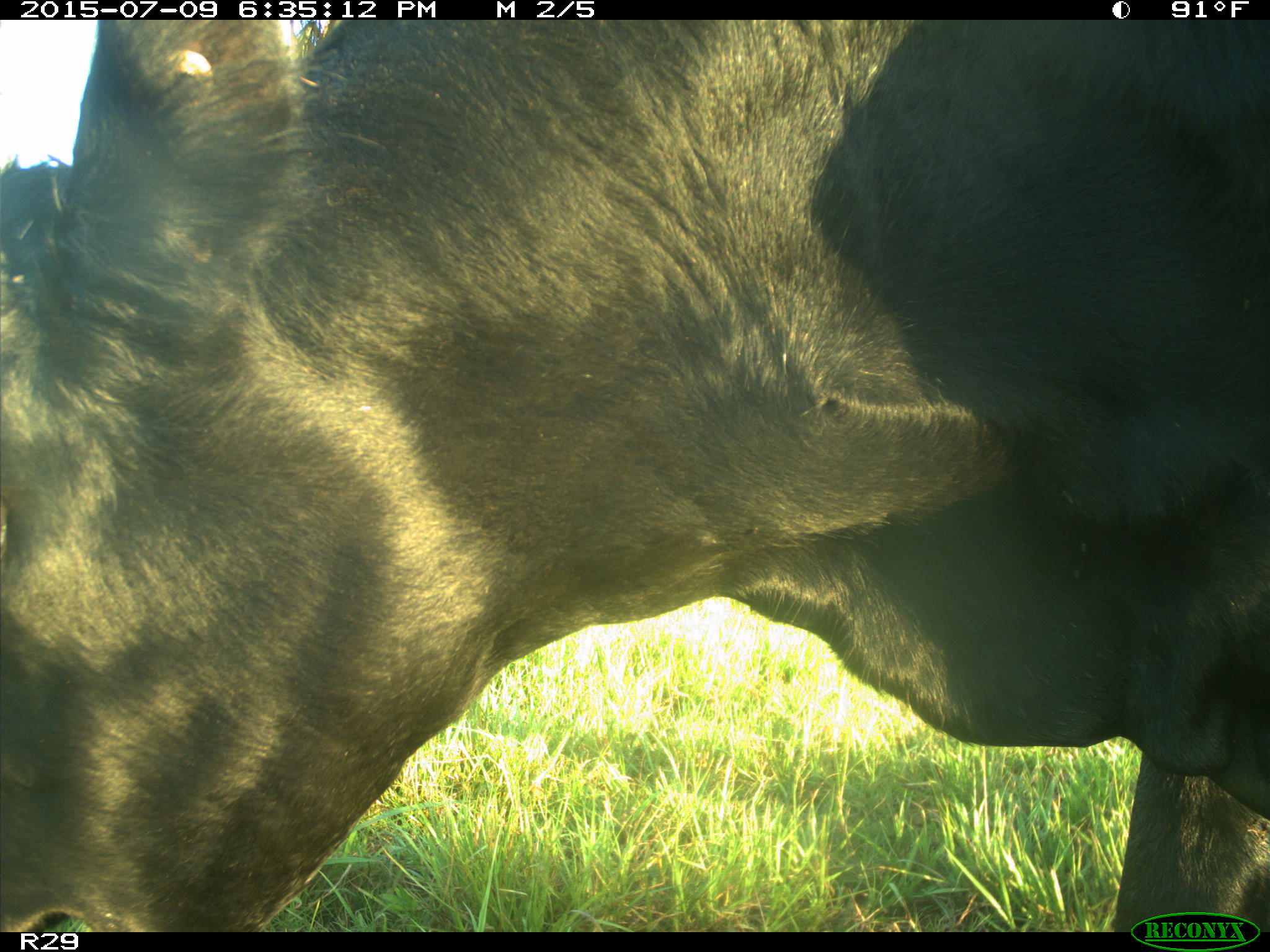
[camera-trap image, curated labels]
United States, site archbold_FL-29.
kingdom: Animalia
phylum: Chordata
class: Mammalia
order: Artiodactyla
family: Bovidae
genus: Bos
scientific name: Bos taurus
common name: domestic cow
Bos taurus (domestic cow).